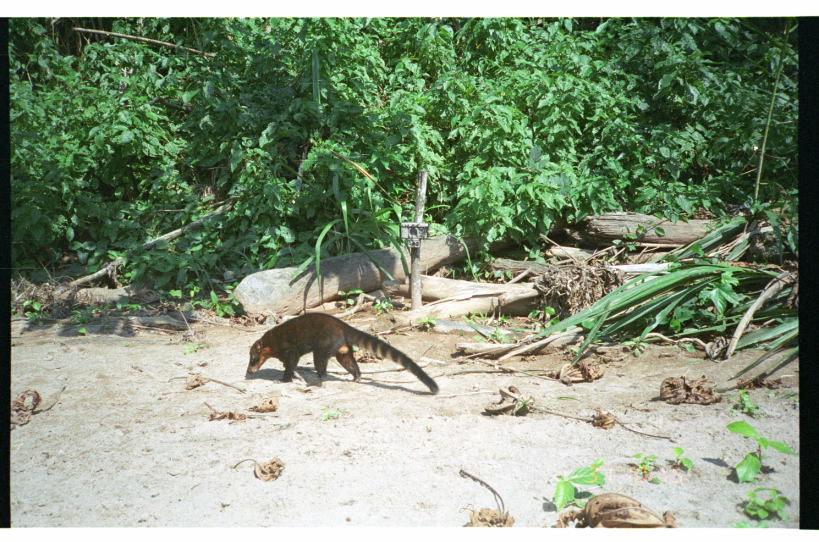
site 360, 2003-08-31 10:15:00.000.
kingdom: Animalia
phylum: Chordata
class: Mammalia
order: Carnivora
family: Procyonidae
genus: Nasua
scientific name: Nasua nasua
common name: south american coati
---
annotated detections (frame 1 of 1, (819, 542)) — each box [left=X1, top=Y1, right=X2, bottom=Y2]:
nasua nasua: [left=245, top=310, right=441, bottom=394]